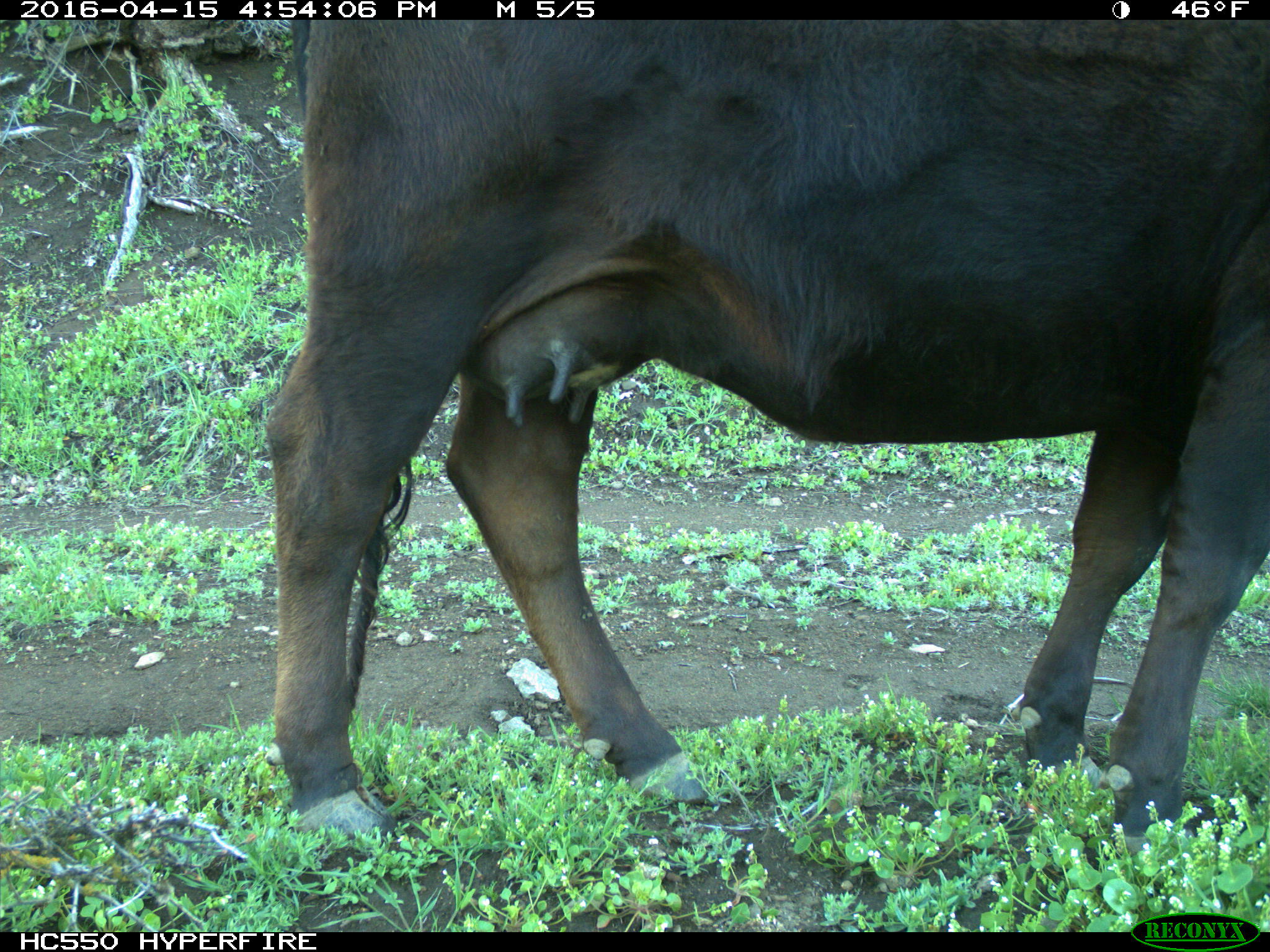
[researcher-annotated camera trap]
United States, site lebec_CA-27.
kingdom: Animalia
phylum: Chordata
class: Mammalia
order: Artiodactyla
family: Bovidae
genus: Bos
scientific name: Bos taurus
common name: domestic cow